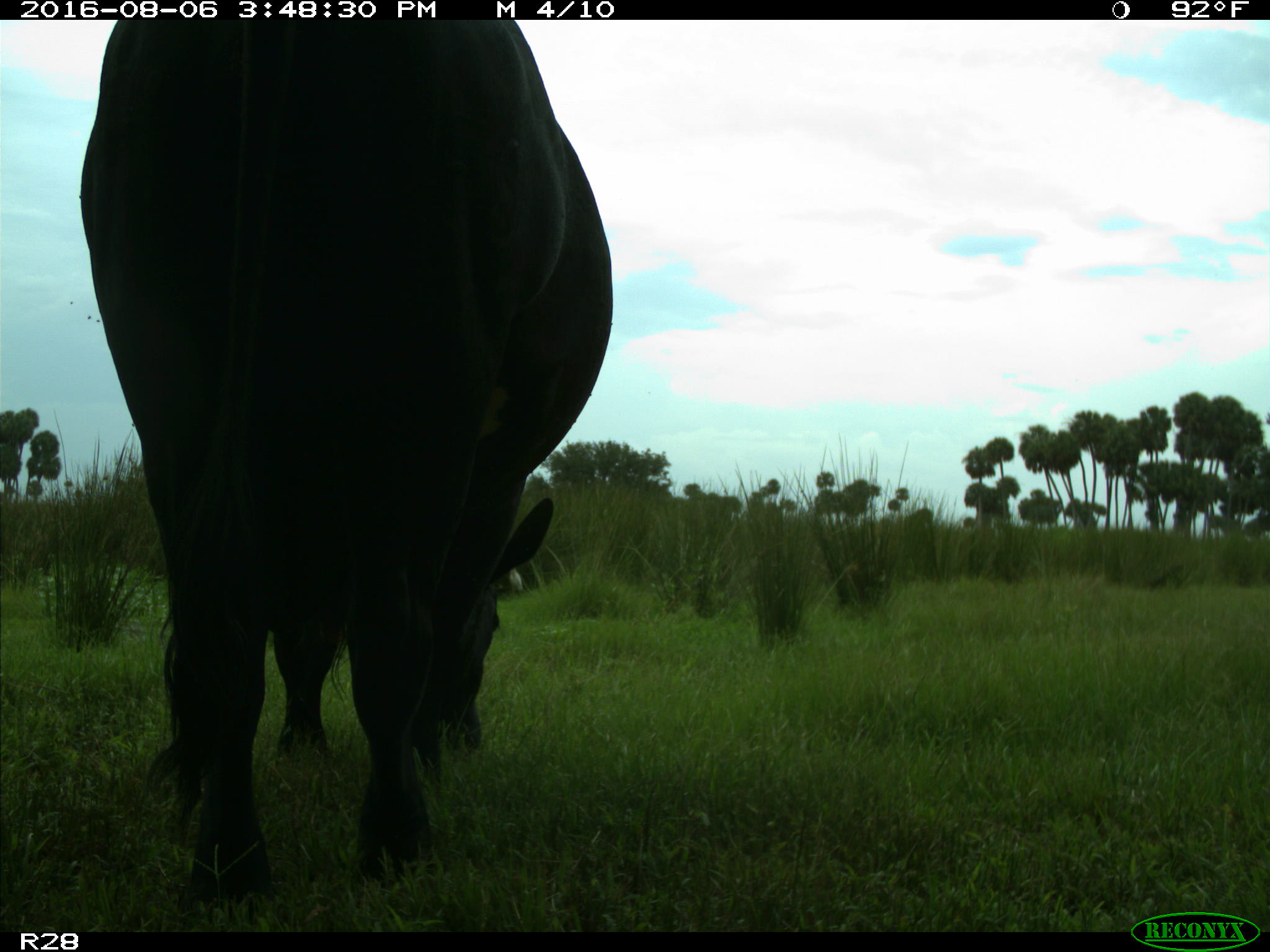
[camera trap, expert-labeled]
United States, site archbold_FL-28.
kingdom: Animalia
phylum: Chordata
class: Mammalia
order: Artiodactyla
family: Bovidae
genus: Bos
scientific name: Bos taurus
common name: domestic cow